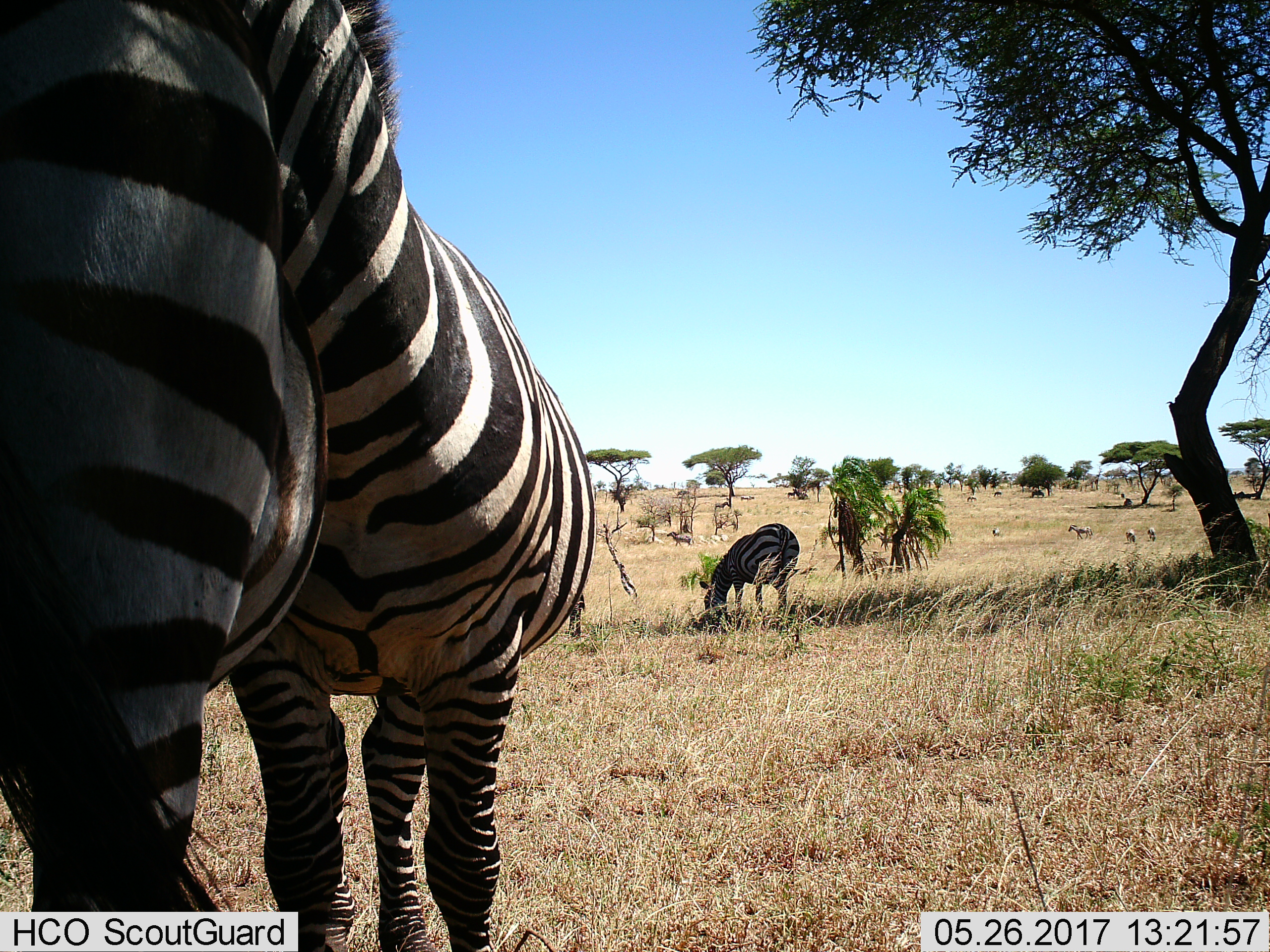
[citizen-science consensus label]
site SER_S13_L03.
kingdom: Animalia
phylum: Chordata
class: Mammalia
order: Perissodactyla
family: Equidae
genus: Equus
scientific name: Equus quagga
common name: plains zebra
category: zebraplains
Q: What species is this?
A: Zebraplains (plains zebra) (Equus quagga).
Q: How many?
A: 11-50.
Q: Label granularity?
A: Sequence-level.